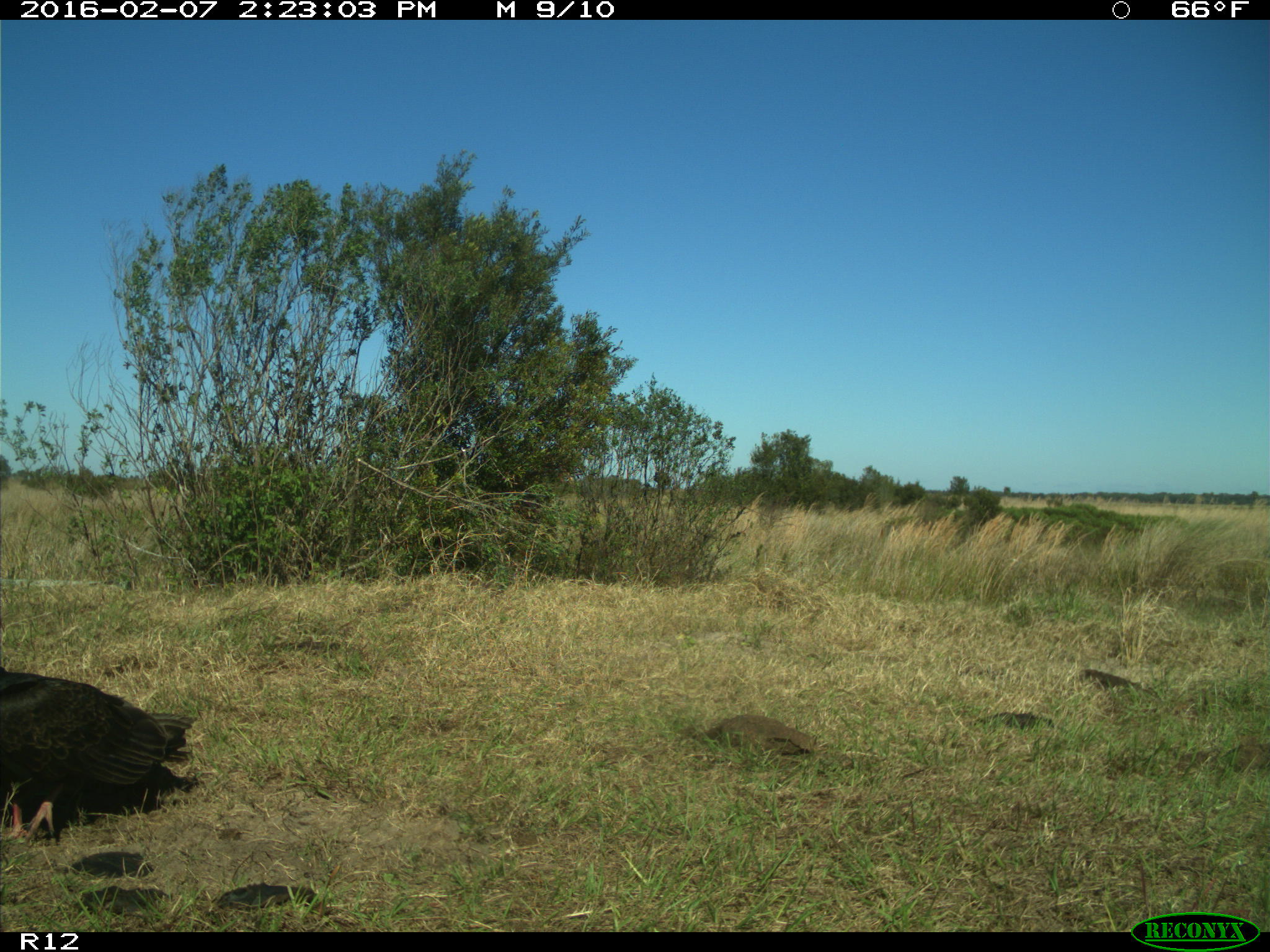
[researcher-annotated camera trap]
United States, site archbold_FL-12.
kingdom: Animalia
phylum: Chordata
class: Aves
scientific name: Aves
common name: birds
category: unidentified bird